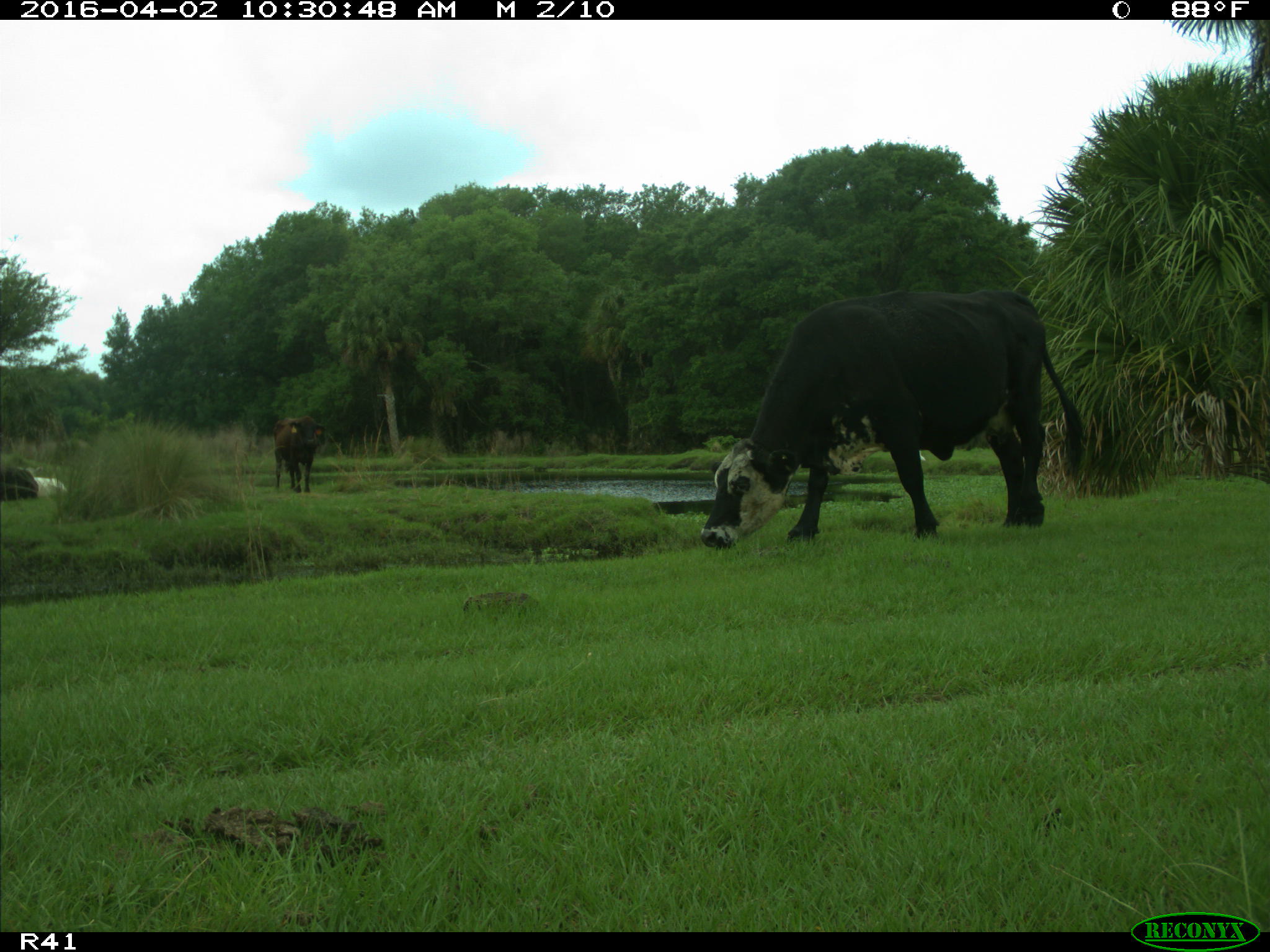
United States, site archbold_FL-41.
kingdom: Animalia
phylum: Chordata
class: Mammalia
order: Artiodactyla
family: Bovidae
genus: Bos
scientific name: Bos taurus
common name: domestic cow